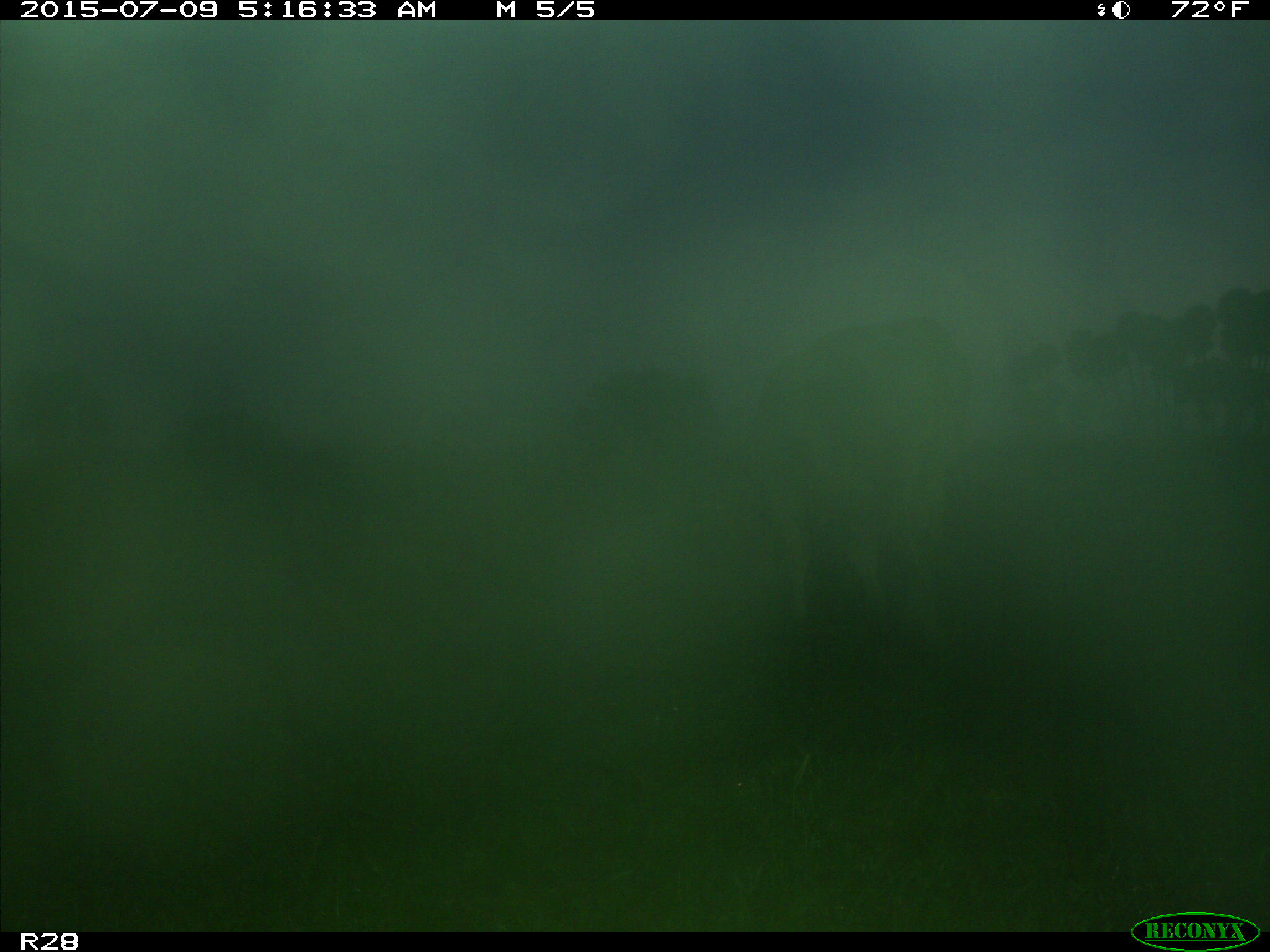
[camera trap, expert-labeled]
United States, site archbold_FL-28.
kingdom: Animalia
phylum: Chordata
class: Mammalia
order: Artiodactyla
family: Bovidae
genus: Bos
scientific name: Bos taurus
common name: domestic cow